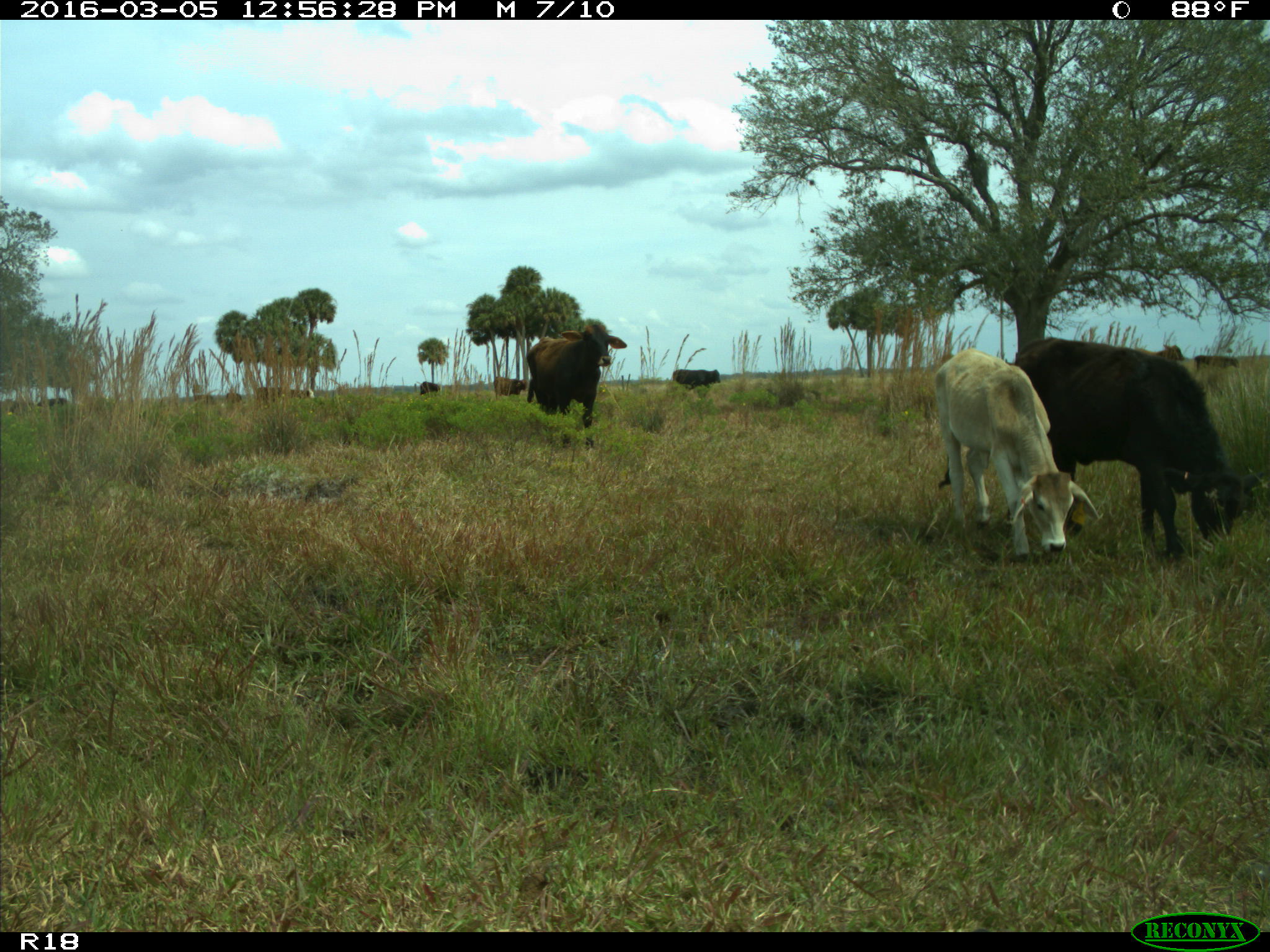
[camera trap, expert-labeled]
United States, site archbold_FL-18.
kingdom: Animalia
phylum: Chordata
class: Mammalia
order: Artiodactyla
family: Bovidae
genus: Bos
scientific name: Bos taurus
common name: domestic cow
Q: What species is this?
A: Bos taurus (domestic cow).